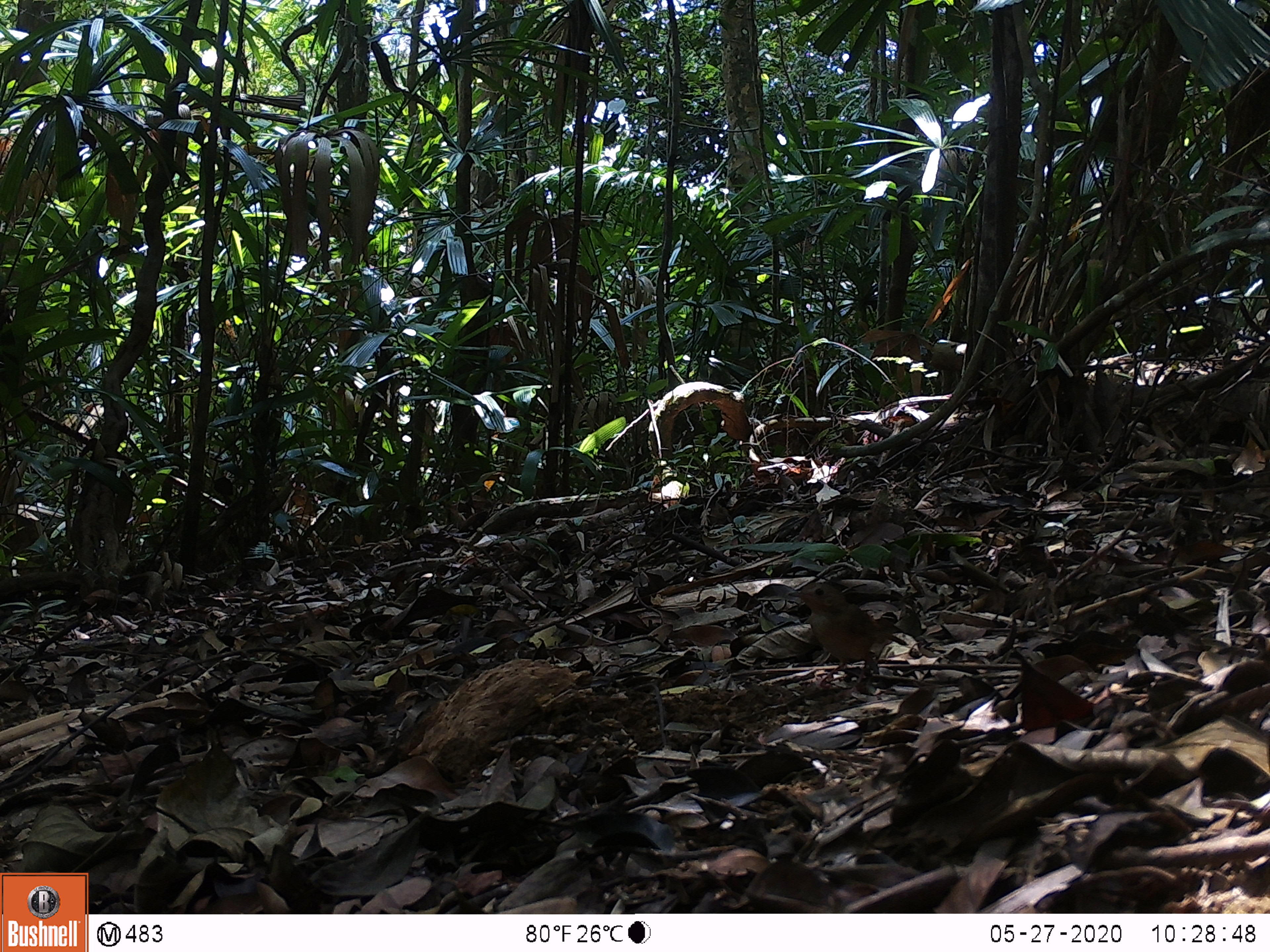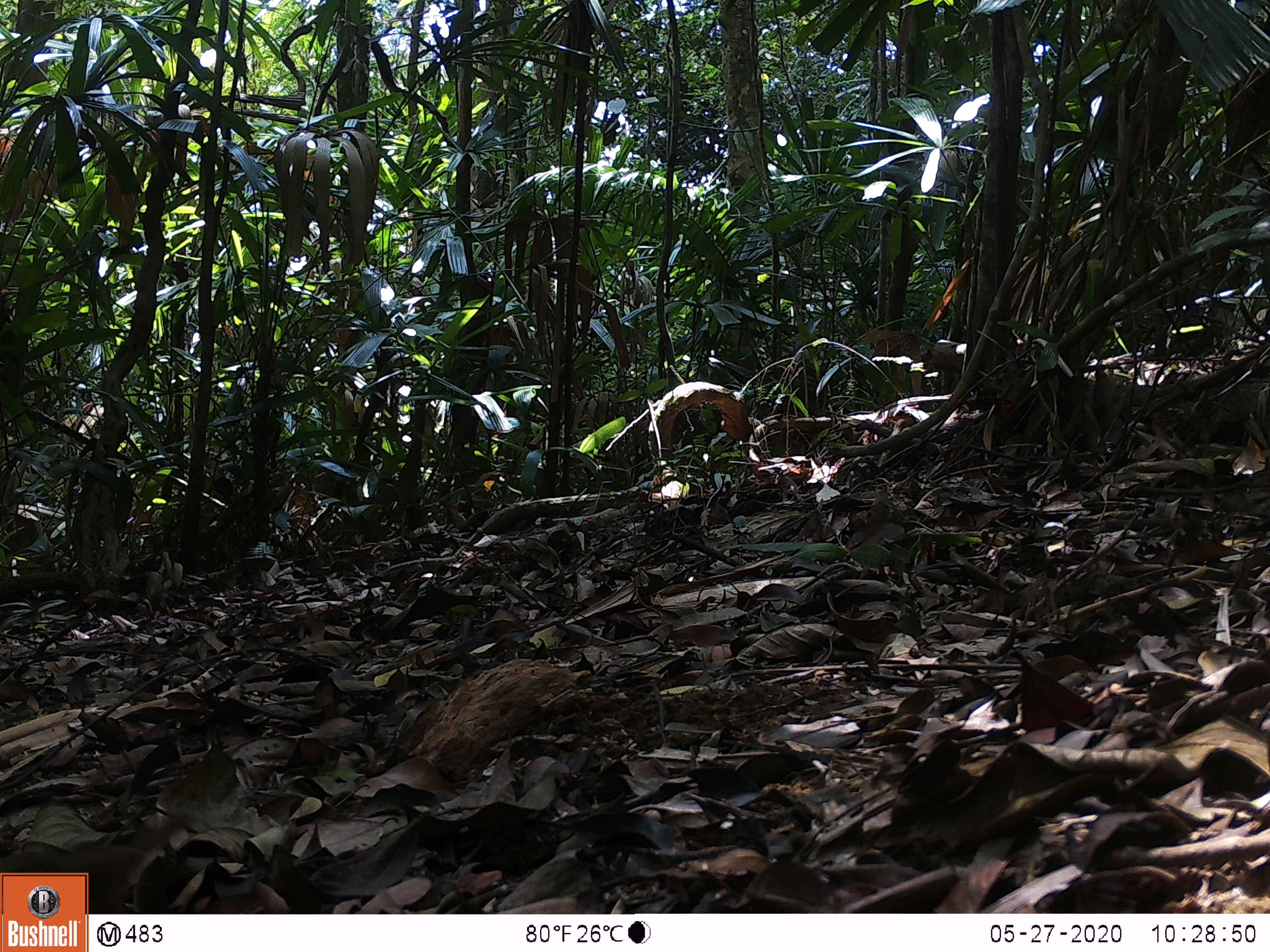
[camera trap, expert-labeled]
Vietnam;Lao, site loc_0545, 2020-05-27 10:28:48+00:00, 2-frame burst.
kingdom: Animalia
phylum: Chordata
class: Aves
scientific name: Aves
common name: bird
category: unidentified bird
Unidentified bird (bird) (Aves). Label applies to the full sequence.